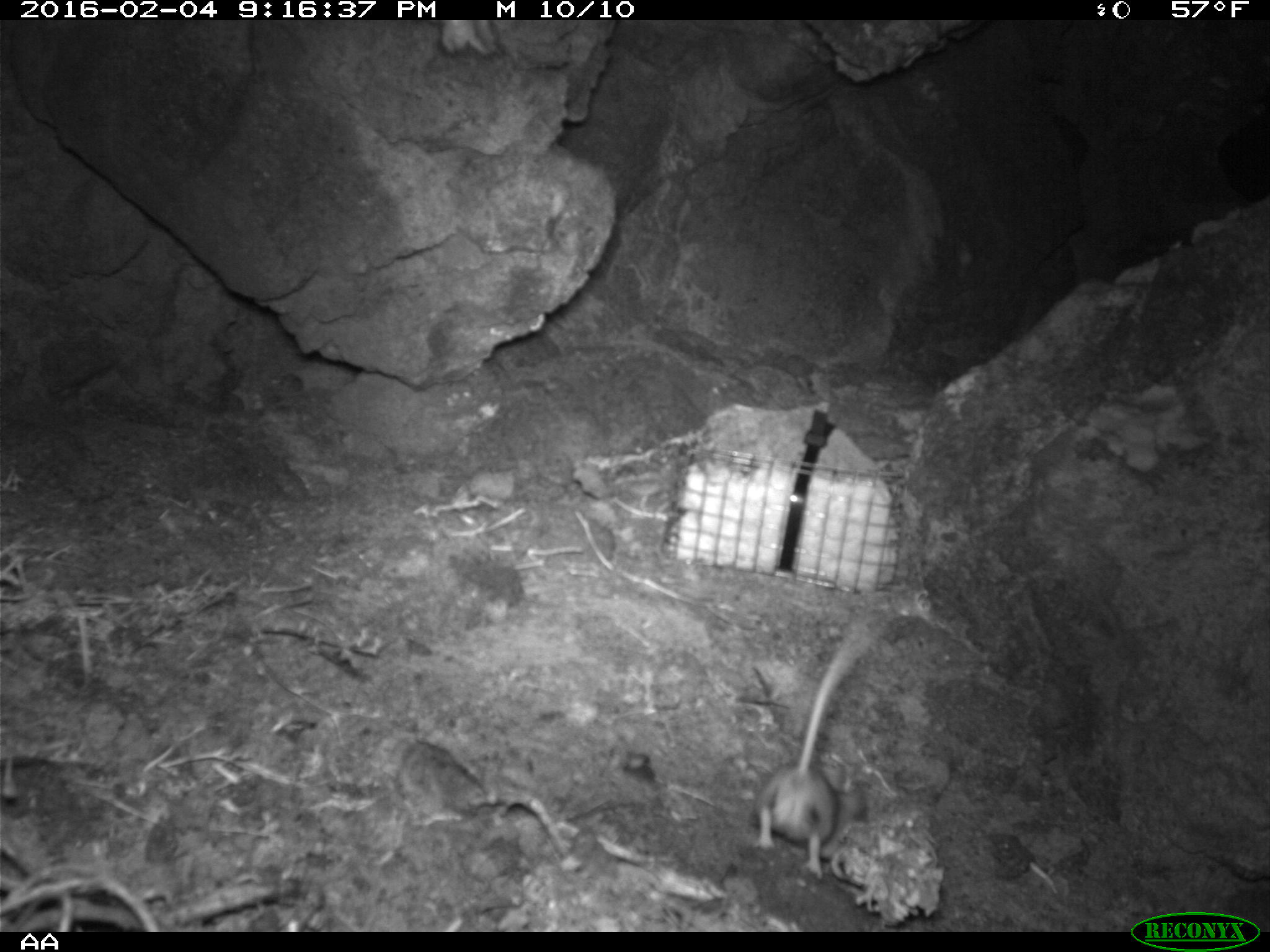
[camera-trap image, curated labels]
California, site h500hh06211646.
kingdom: Animalia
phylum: Chordata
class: Mammalia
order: Rodentia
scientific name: Rodentia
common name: rodent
Rodent (Rodentia).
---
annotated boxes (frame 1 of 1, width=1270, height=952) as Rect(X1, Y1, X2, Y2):
rodent: Rect(749, 611, 880, 879)